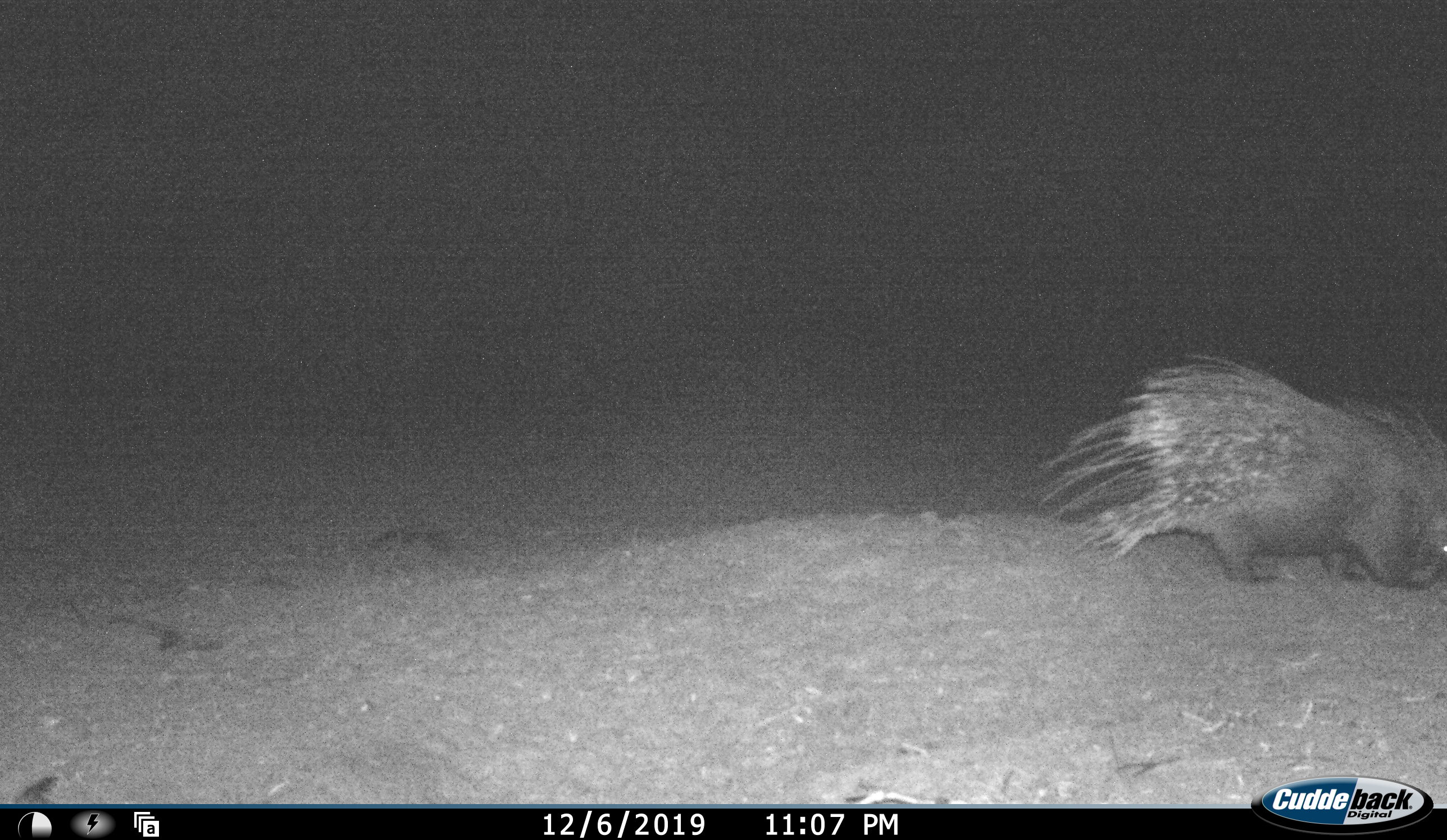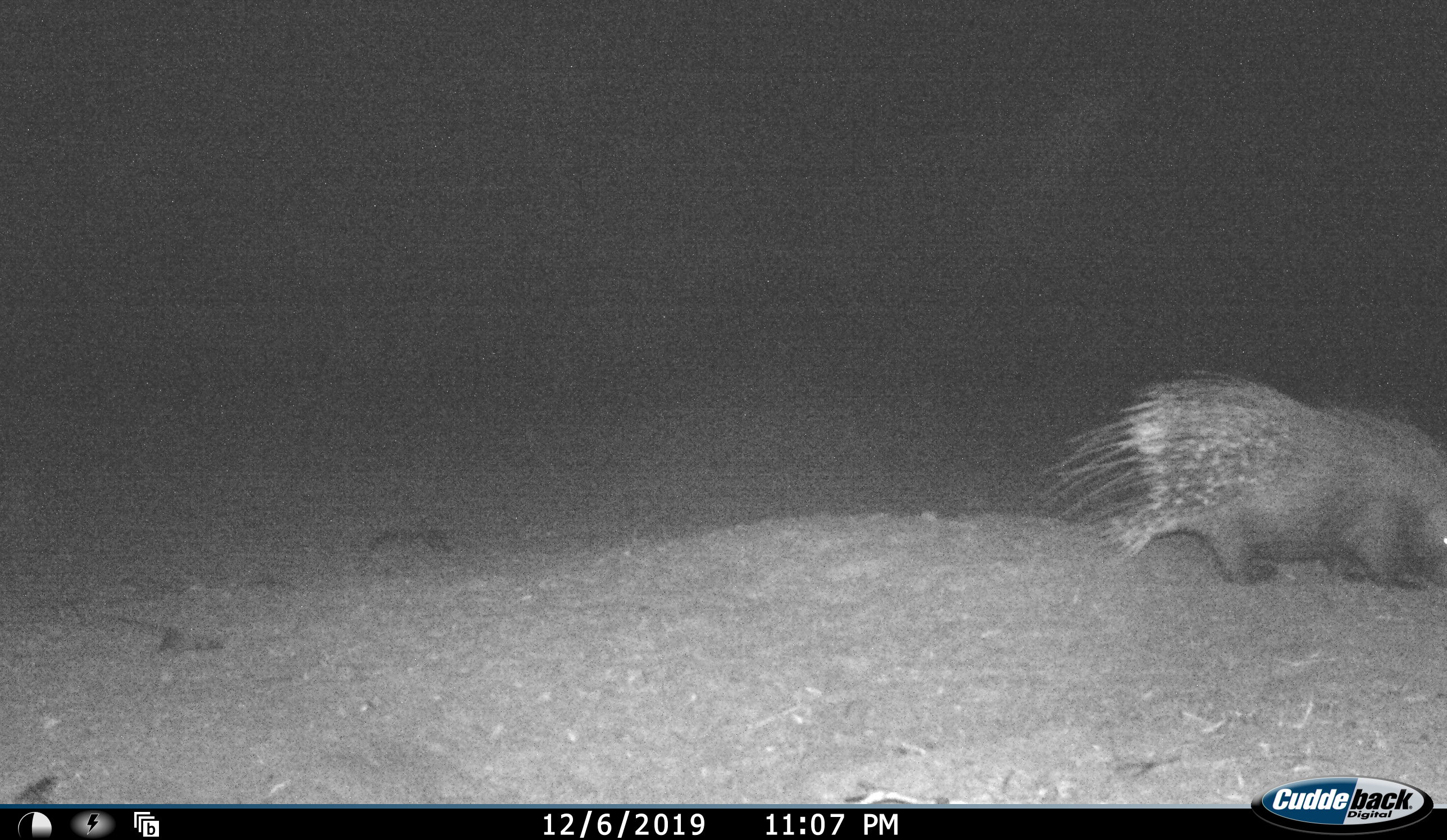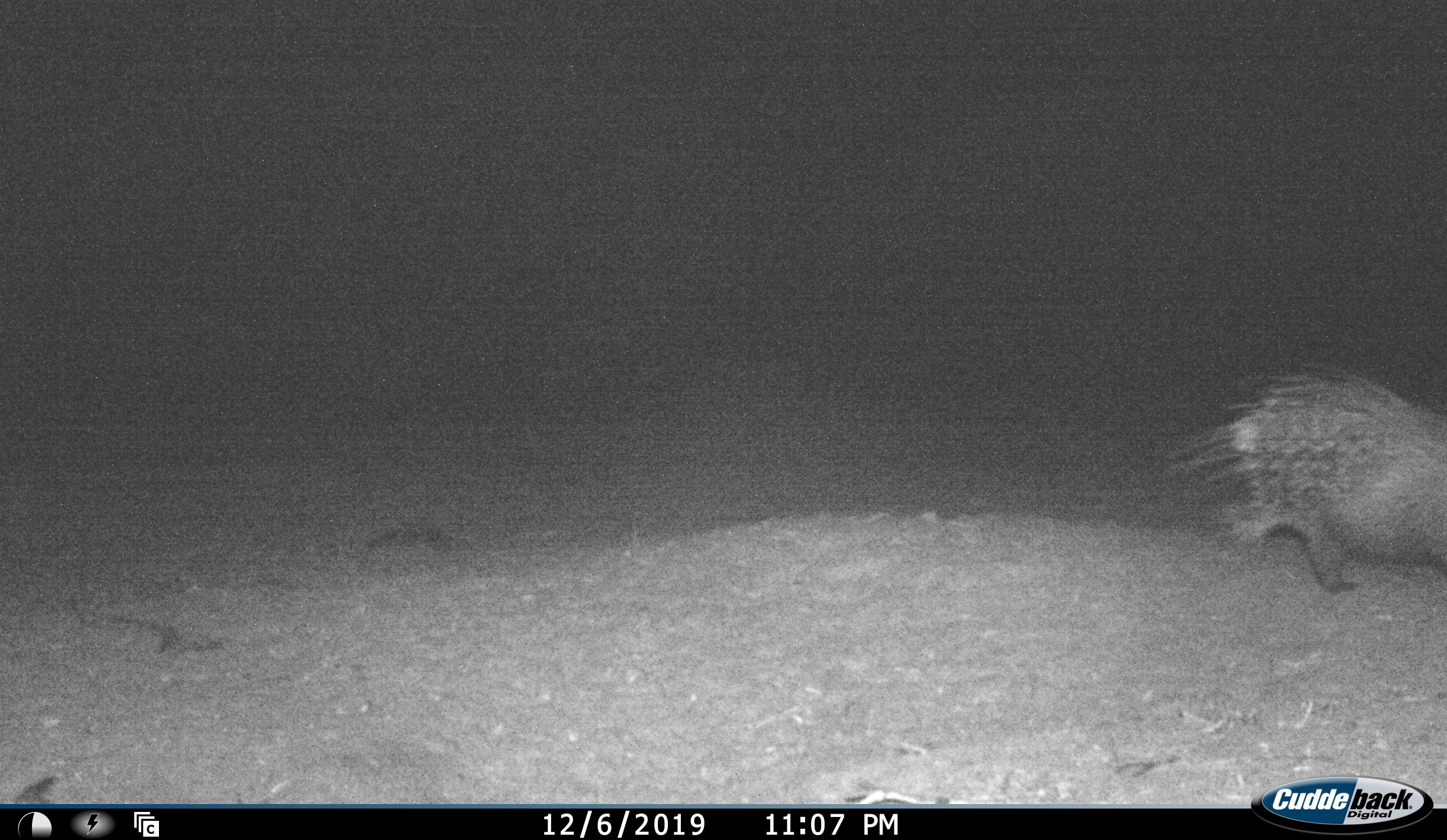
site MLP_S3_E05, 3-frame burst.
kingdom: Animalia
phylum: Chordata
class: Mammalia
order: Rodentia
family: Hystricidae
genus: Hystrix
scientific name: Hystrix cristata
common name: crested porcupine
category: porcupine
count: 1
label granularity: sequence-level